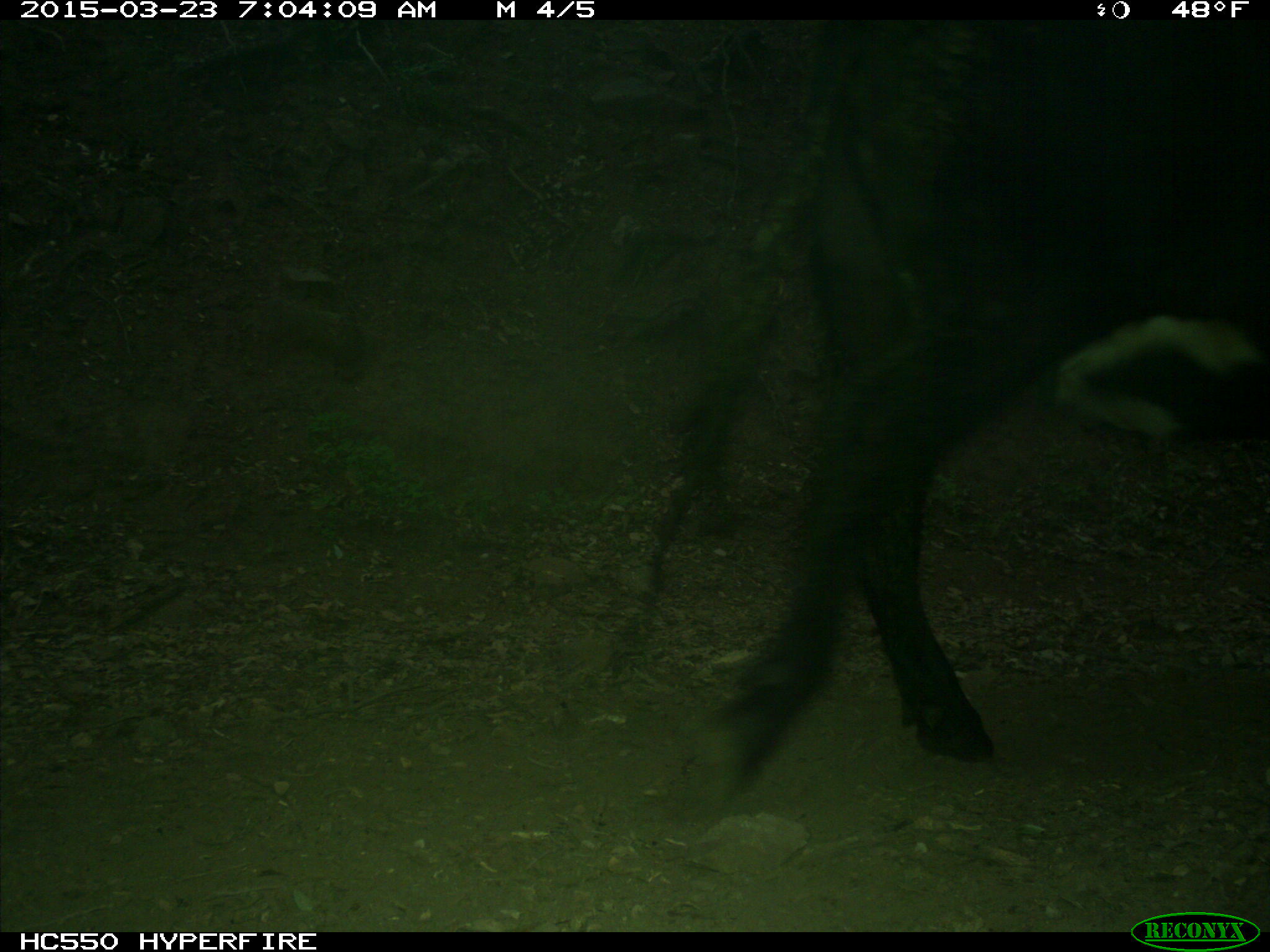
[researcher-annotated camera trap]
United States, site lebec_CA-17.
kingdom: Animalia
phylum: Chordata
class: Mammalia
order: Artiodactyla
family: Bovidae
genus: Bos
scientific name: Bos taurus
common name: domestic cow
Bos taurus (domestic cow).